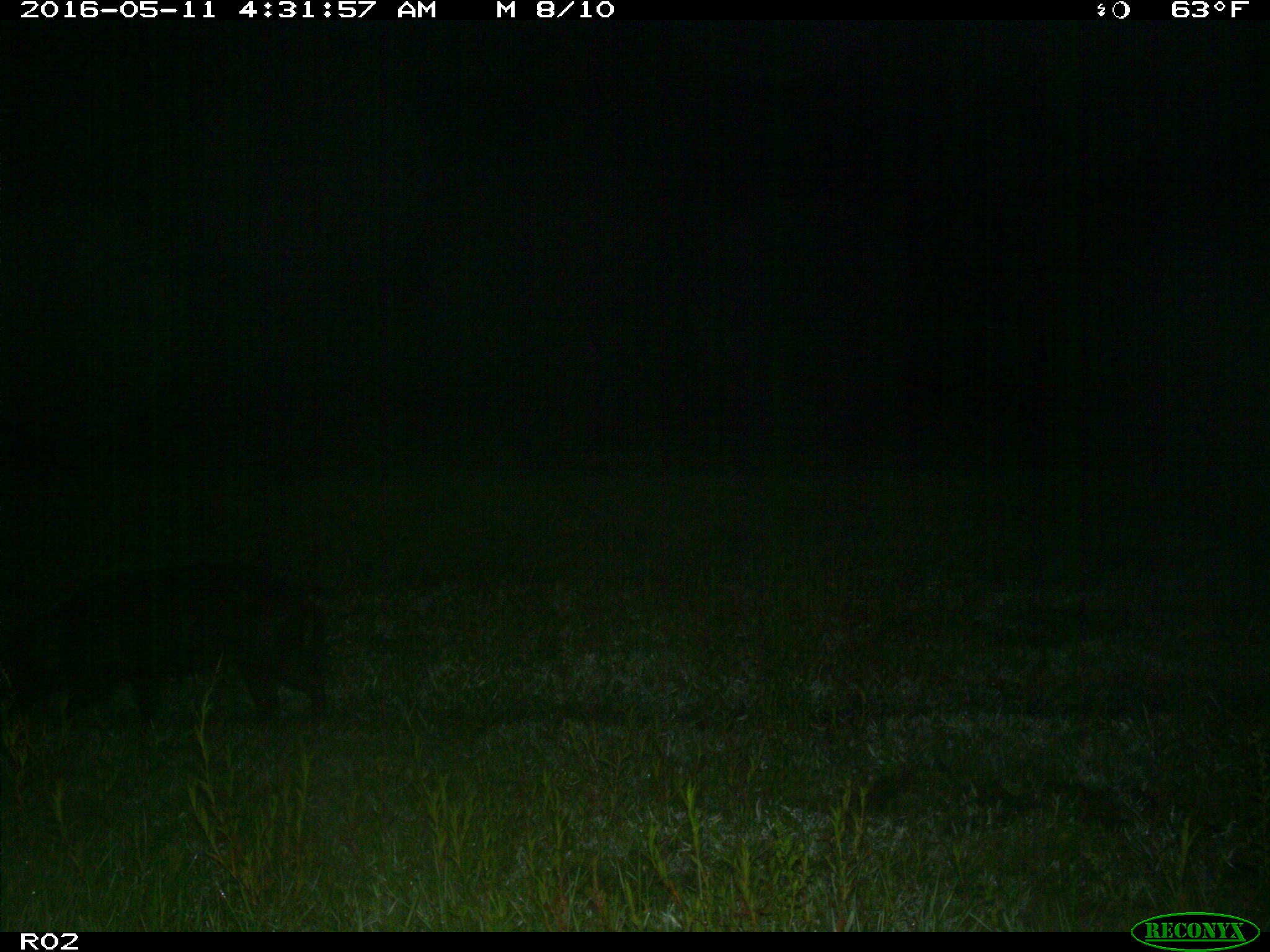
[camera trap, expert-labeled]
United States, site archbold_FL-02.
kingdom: Animalia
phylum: Chordata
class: Mammalia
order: Artiodactyla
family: Suidae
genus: Sus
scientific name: Sus scrofa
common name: wild boar